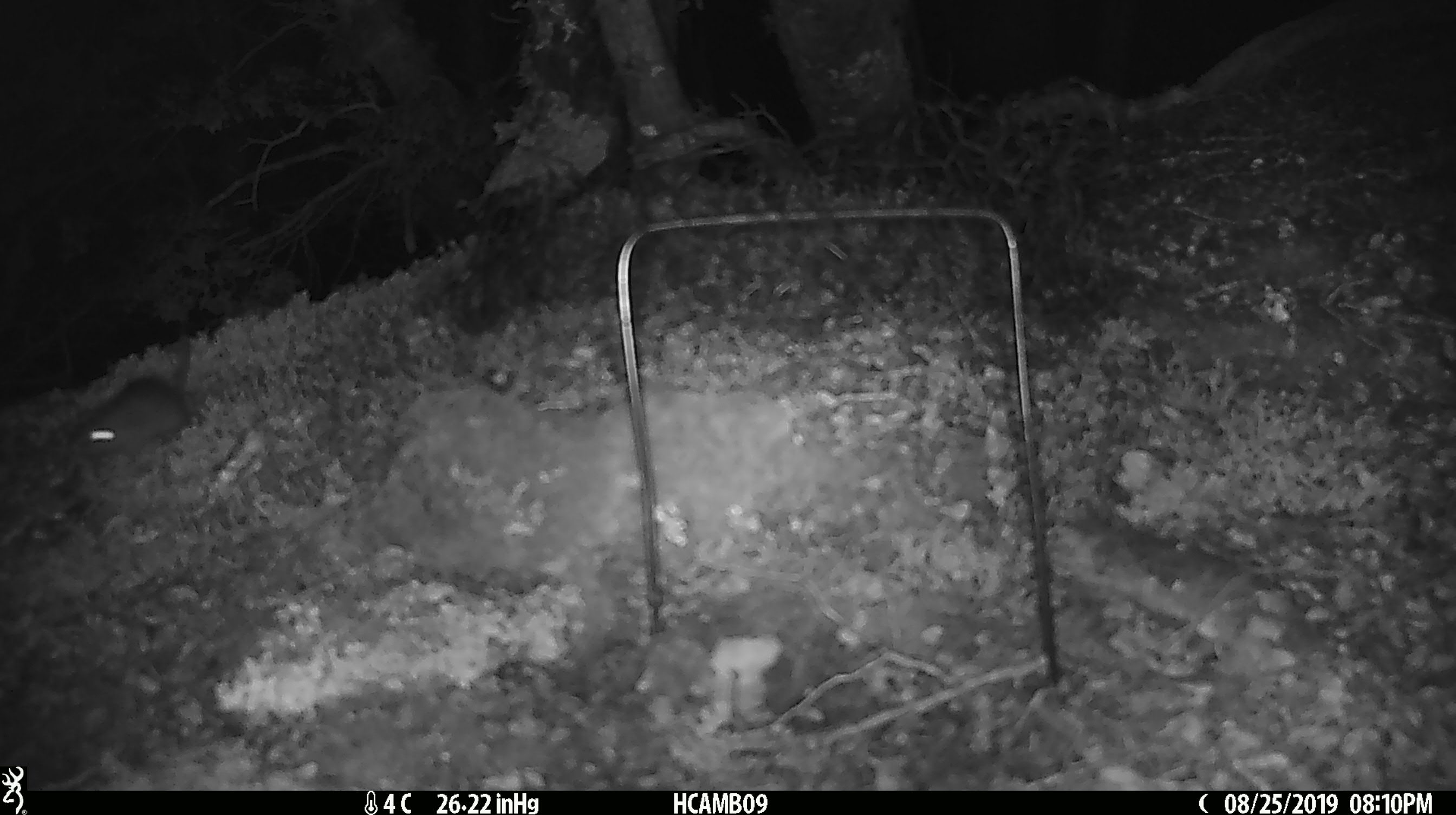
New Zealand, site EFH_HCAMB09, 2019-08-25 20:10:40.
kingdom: Animalia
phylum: Chordata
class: Mammalia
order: Rodentia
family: Muridae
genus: Mus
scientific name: Mus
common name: mouse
Mouse (Mus).